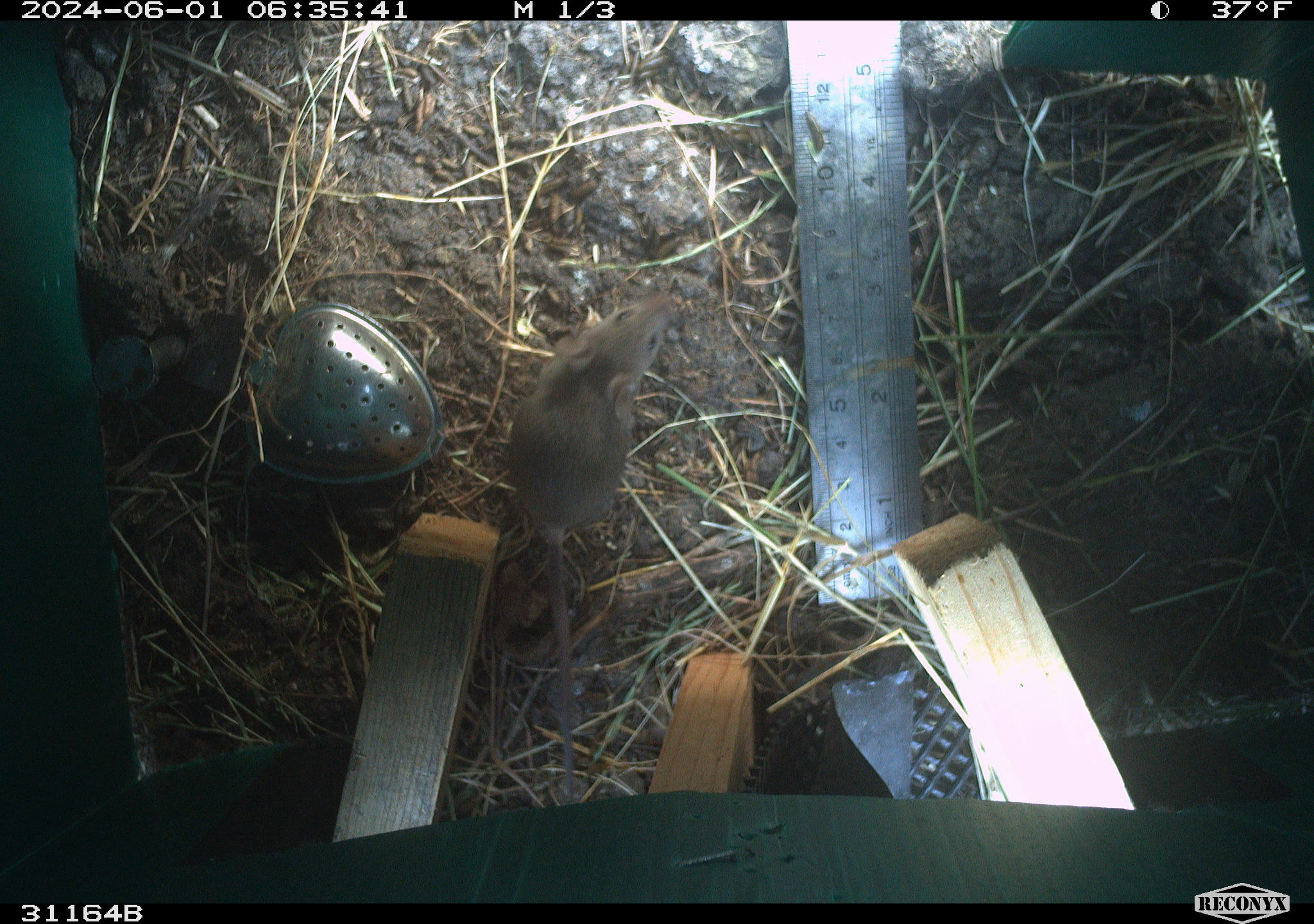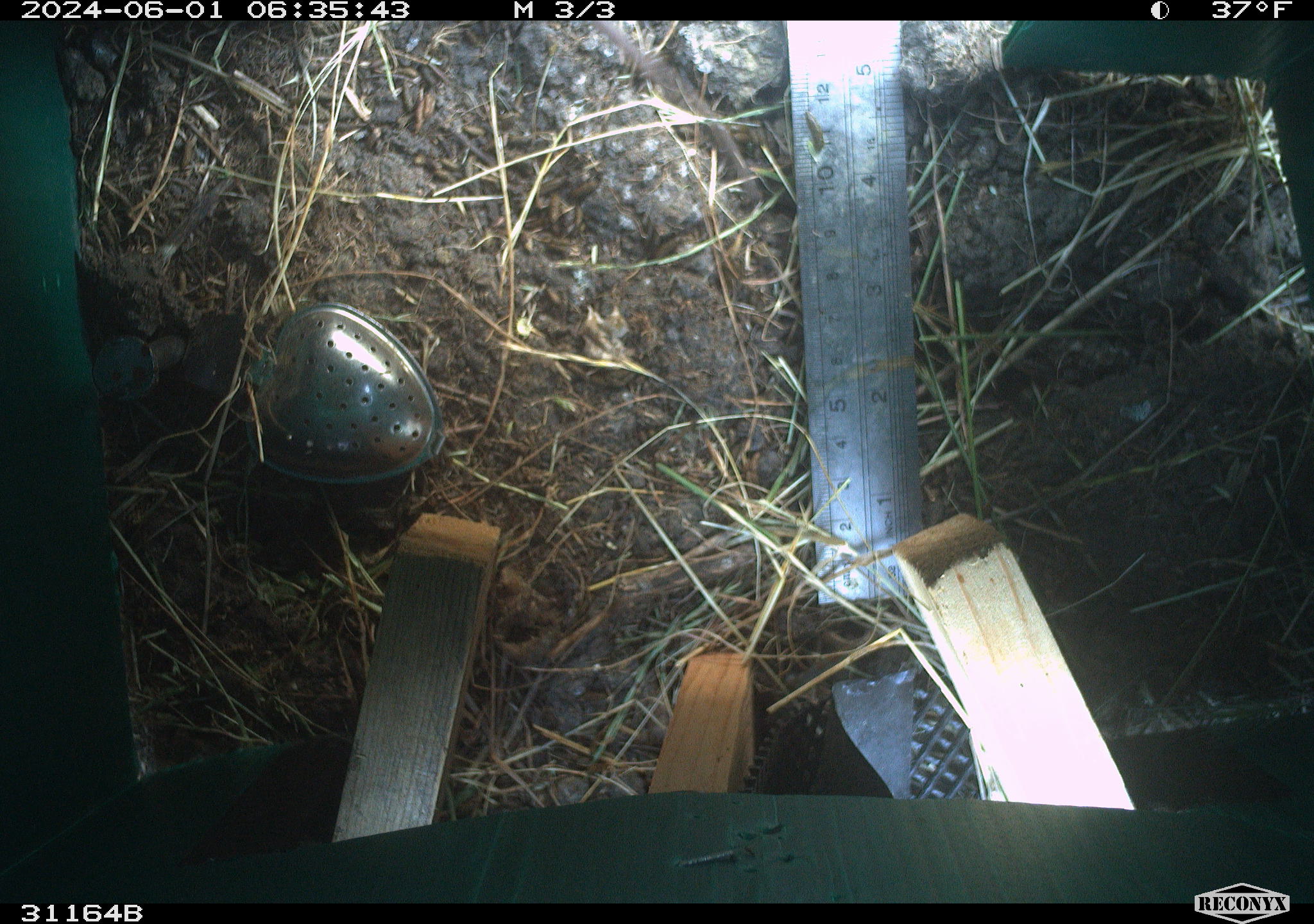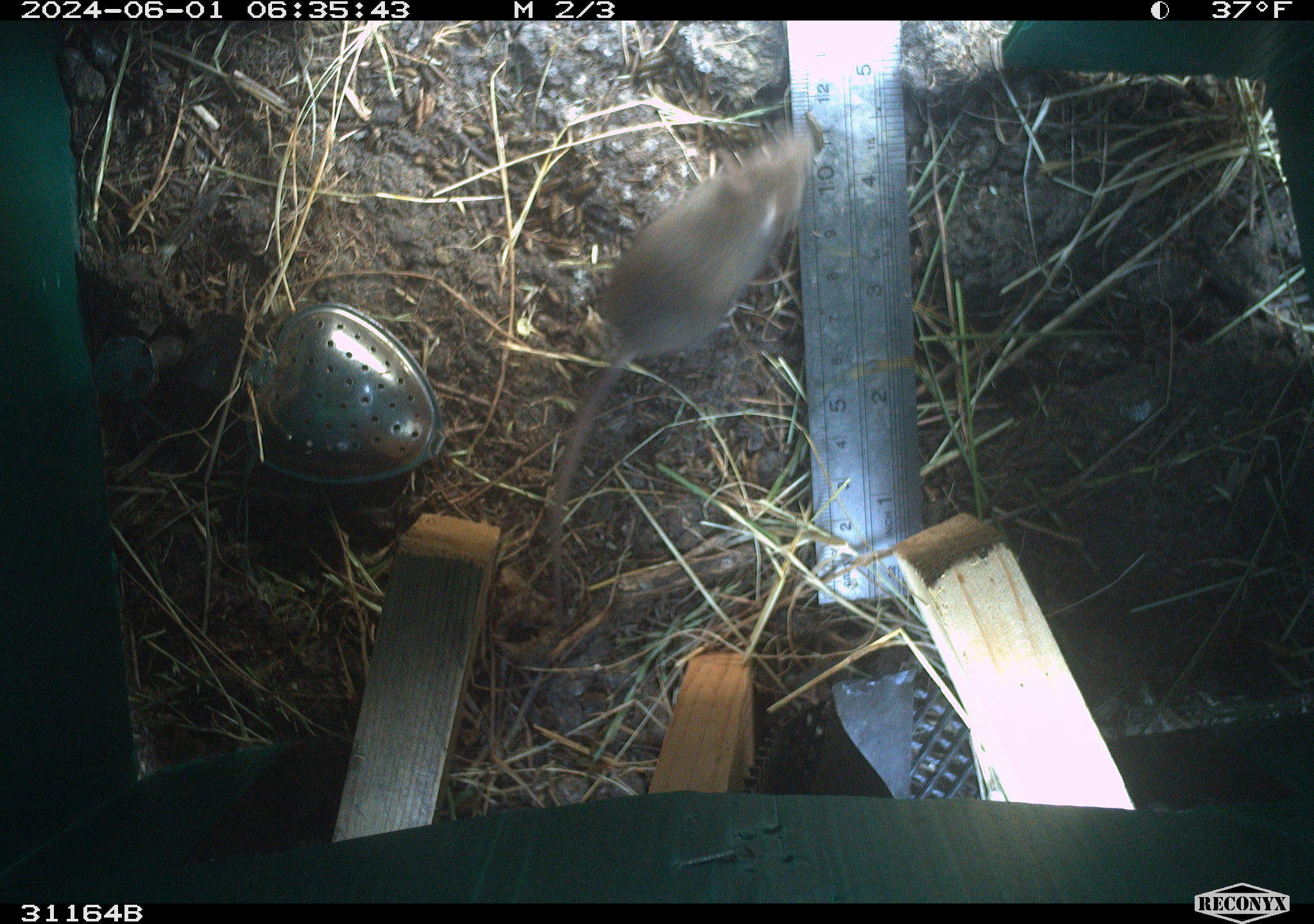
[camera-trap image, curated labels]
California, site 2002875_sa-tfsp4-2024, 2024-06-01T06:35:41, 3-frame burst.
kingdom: Animalia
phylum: Chordata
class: Mammalia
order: Rodentia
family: Muridae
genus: Mus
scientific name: Mus musculus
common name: house mouse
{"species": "house mouse (Mus musculus)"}